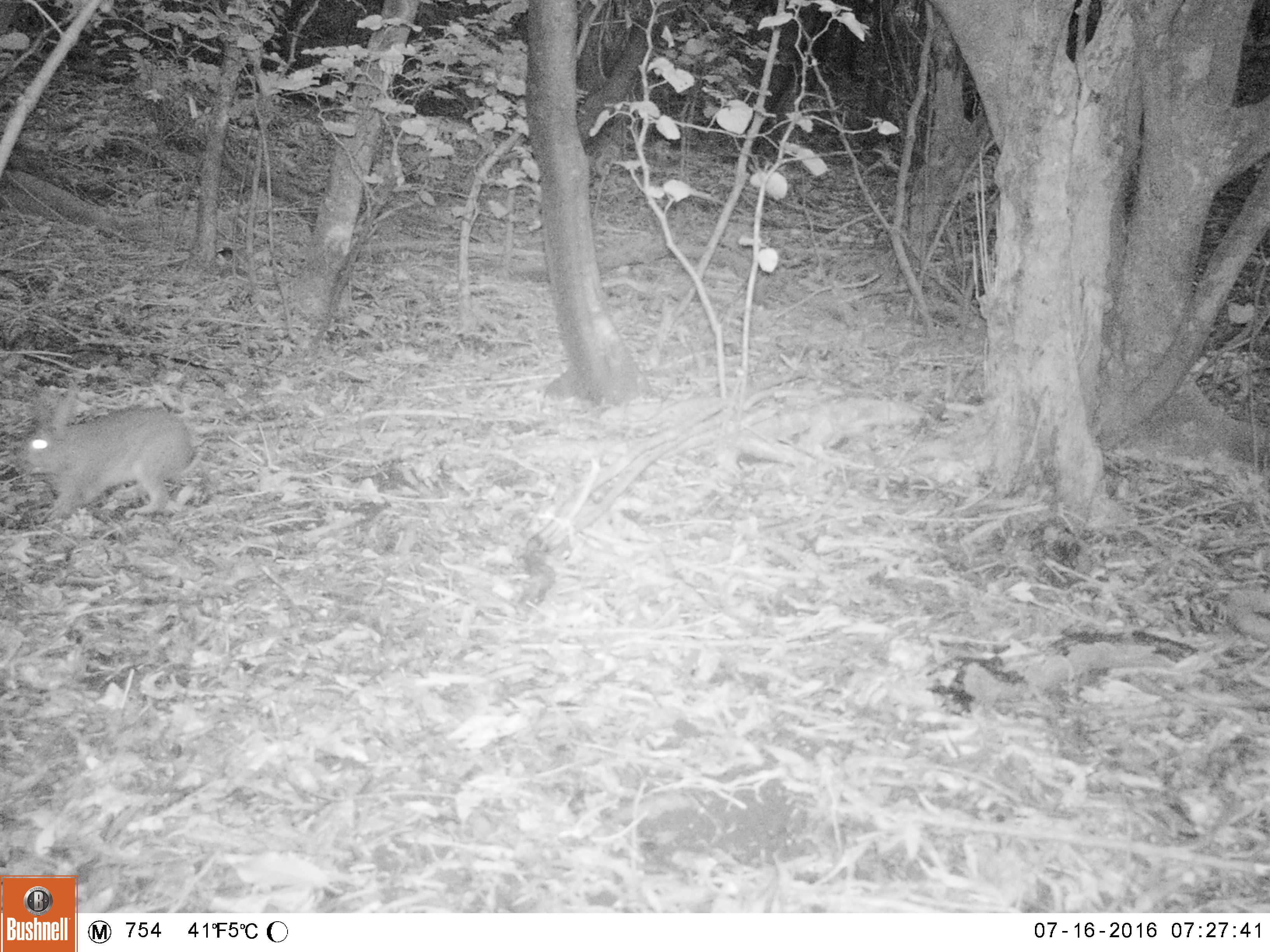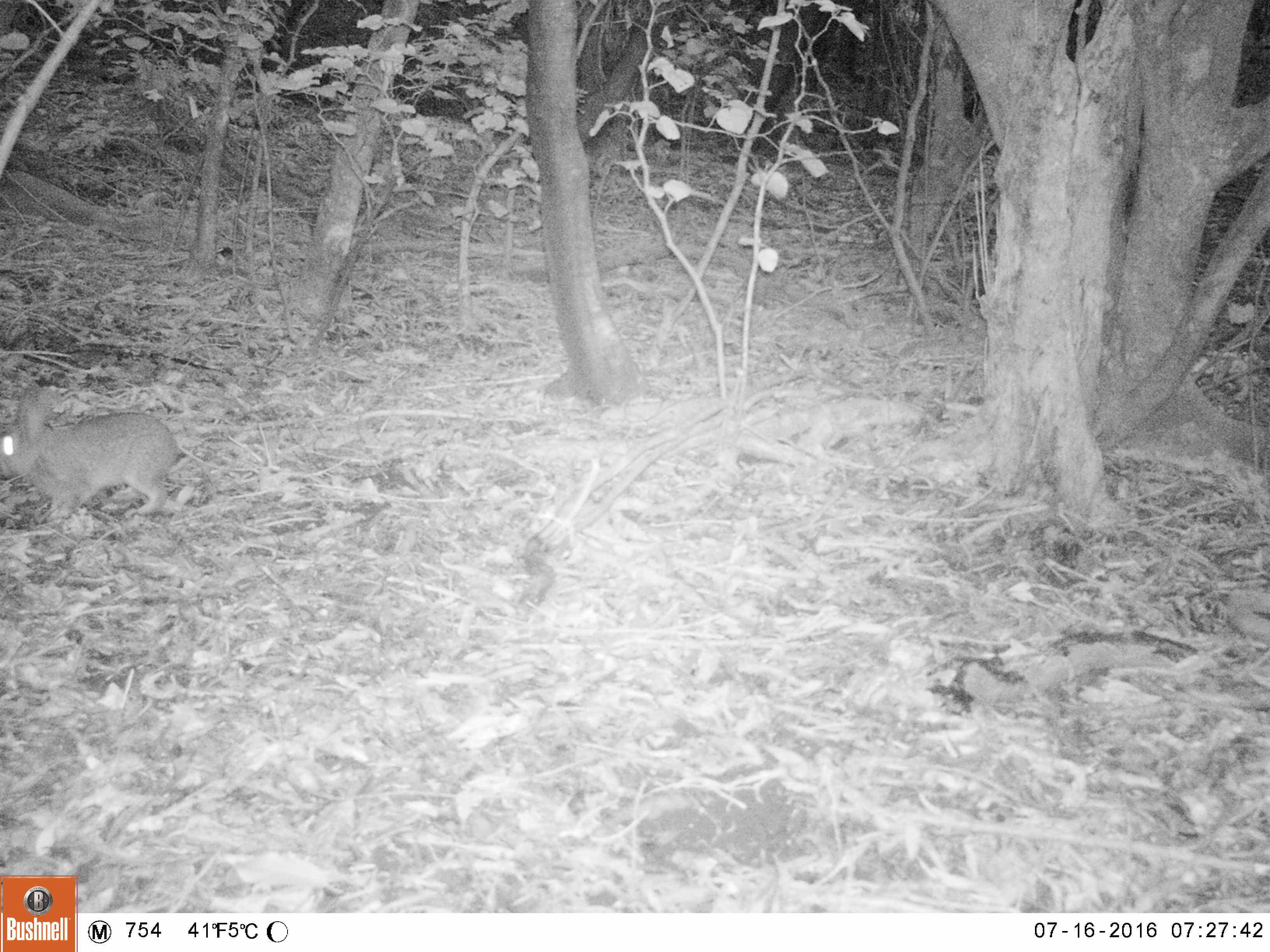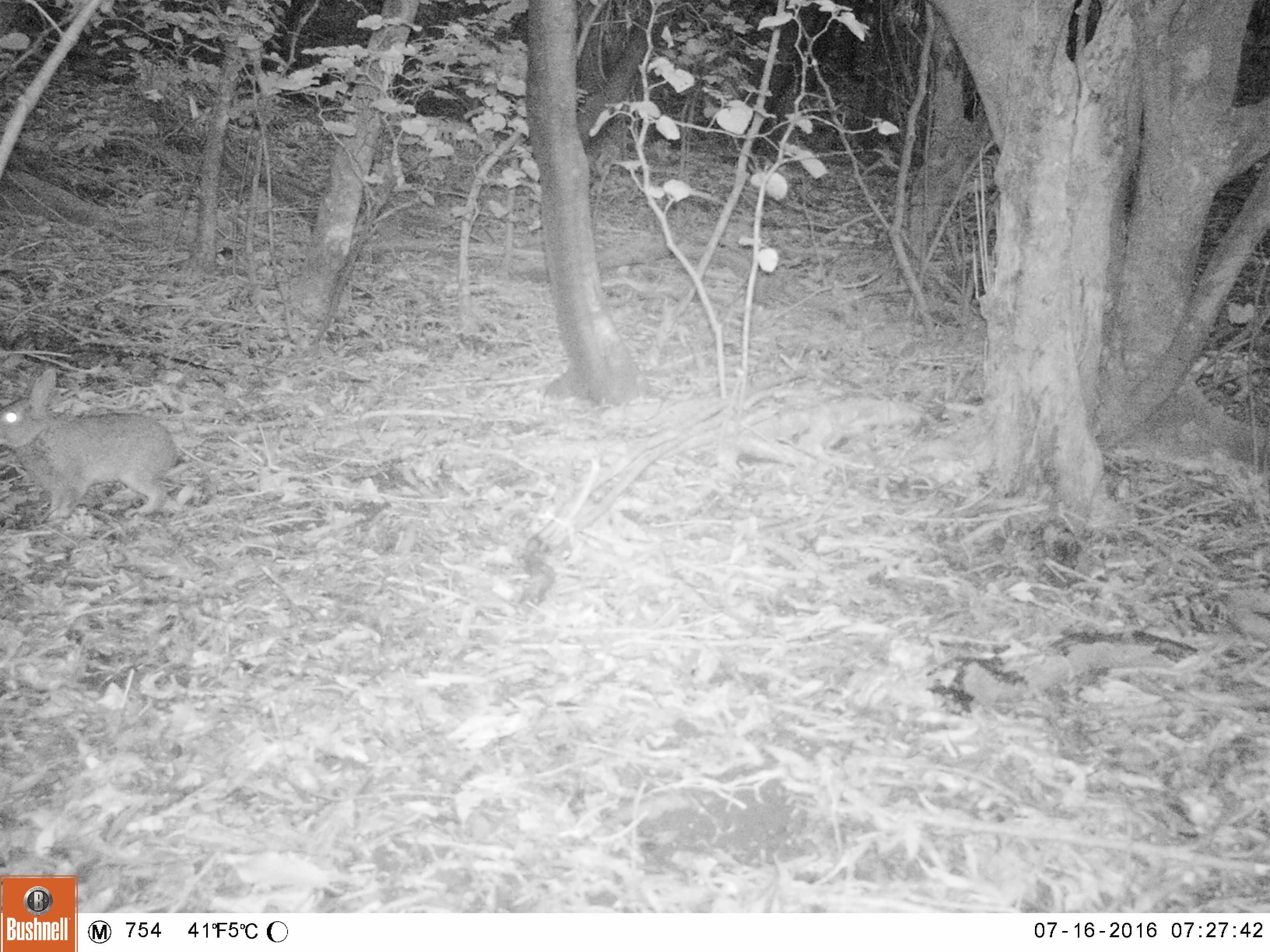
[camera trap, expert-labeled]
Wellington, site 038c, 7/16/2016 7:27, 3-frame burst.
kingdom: Animalia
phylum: Chordata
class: Mammalia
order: Lagomorpha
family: Leporidae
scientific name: Leporidae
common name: rabbit